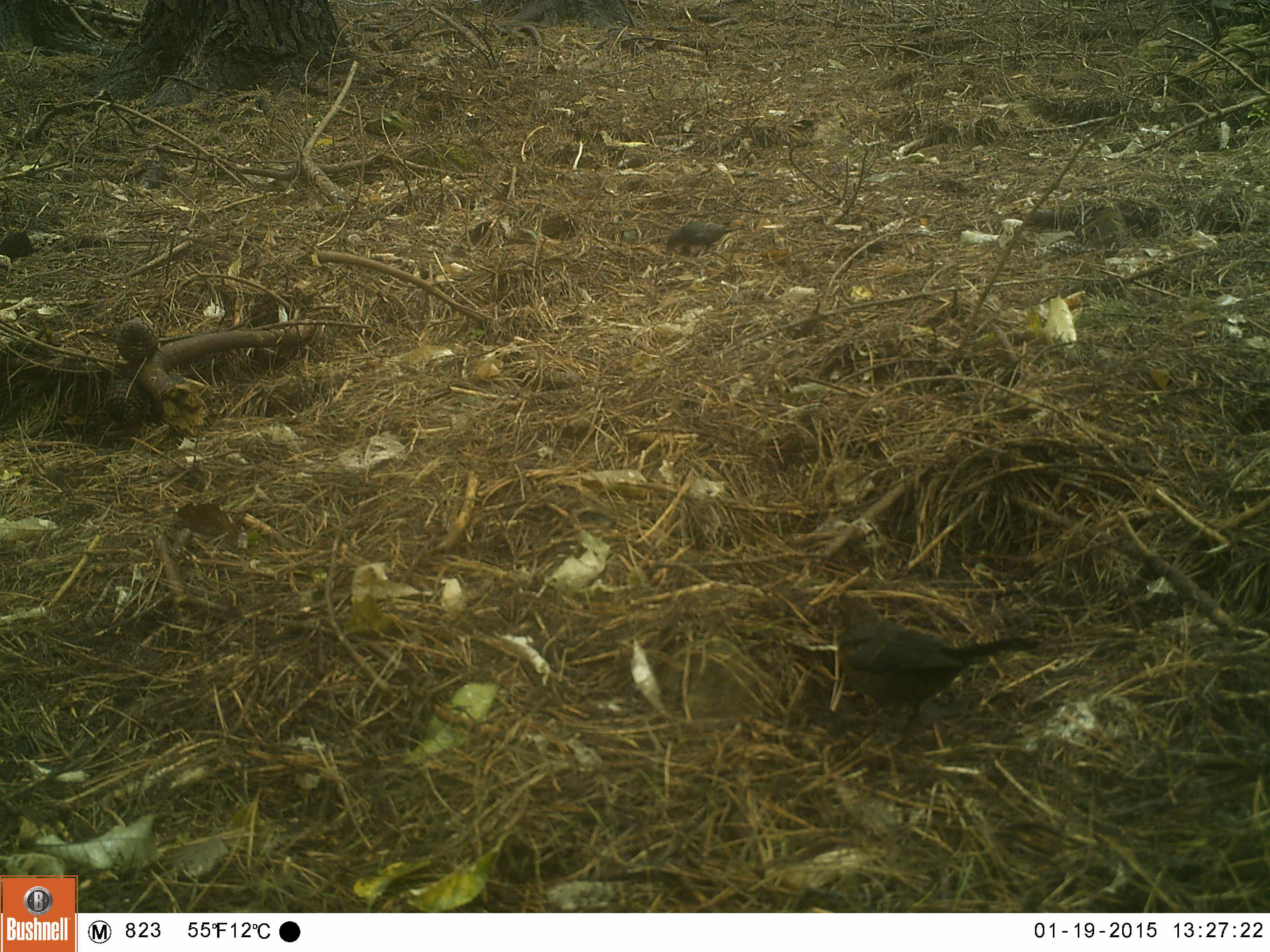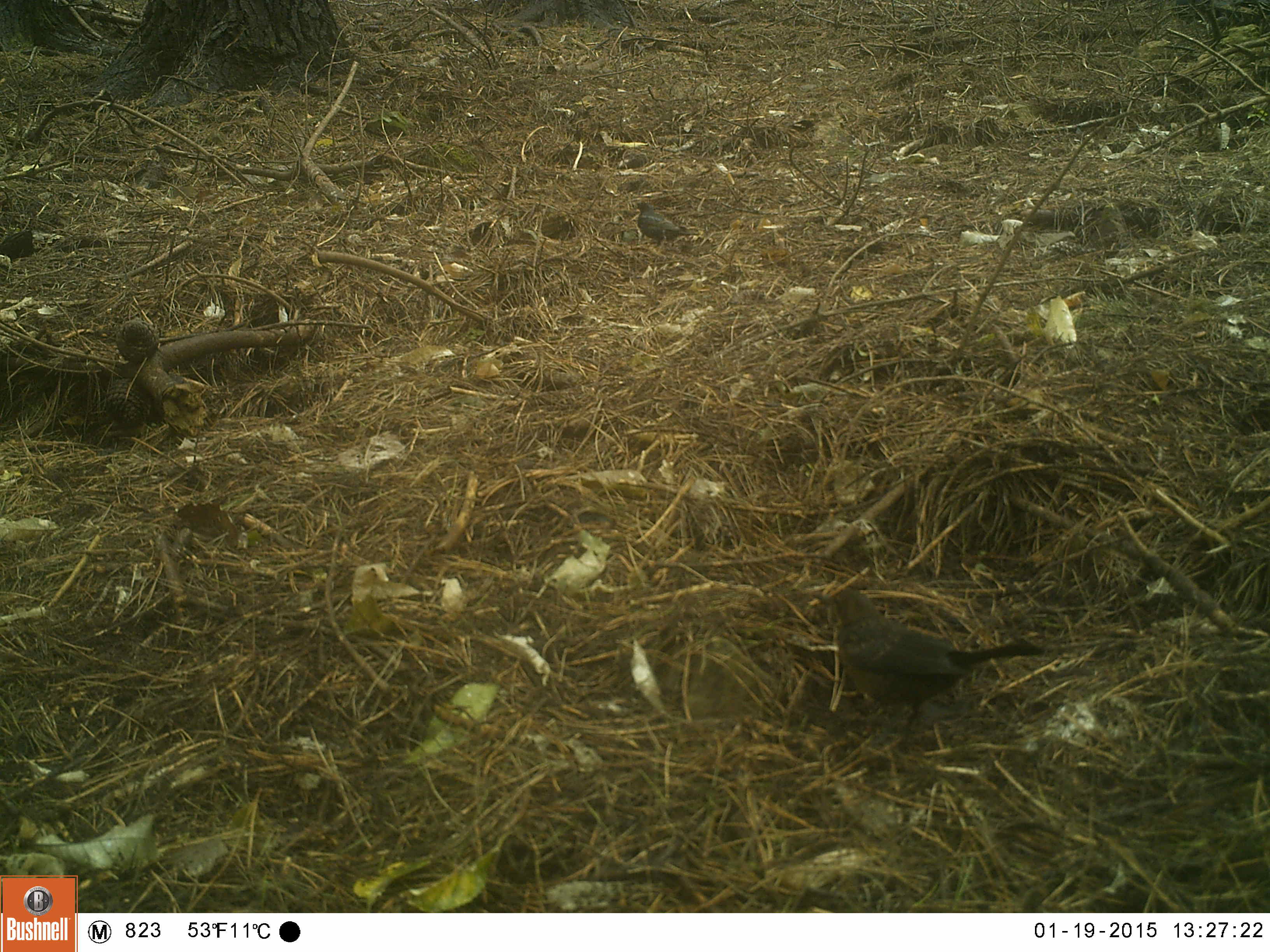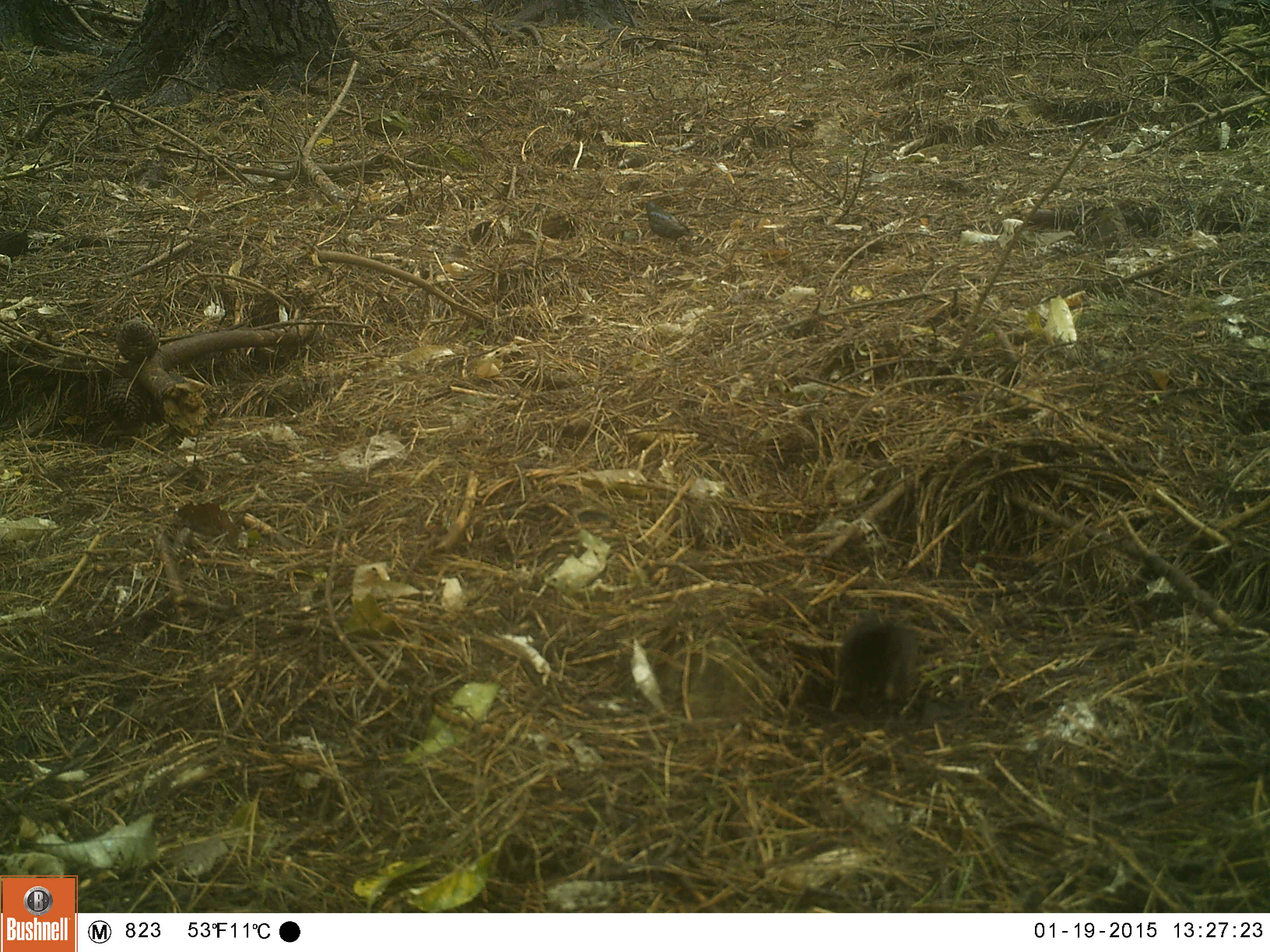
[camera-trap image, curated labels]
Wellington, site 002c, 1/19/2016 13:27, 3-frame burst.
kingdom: Animalia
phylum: Chordata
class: Aves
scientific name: Aves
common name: bird